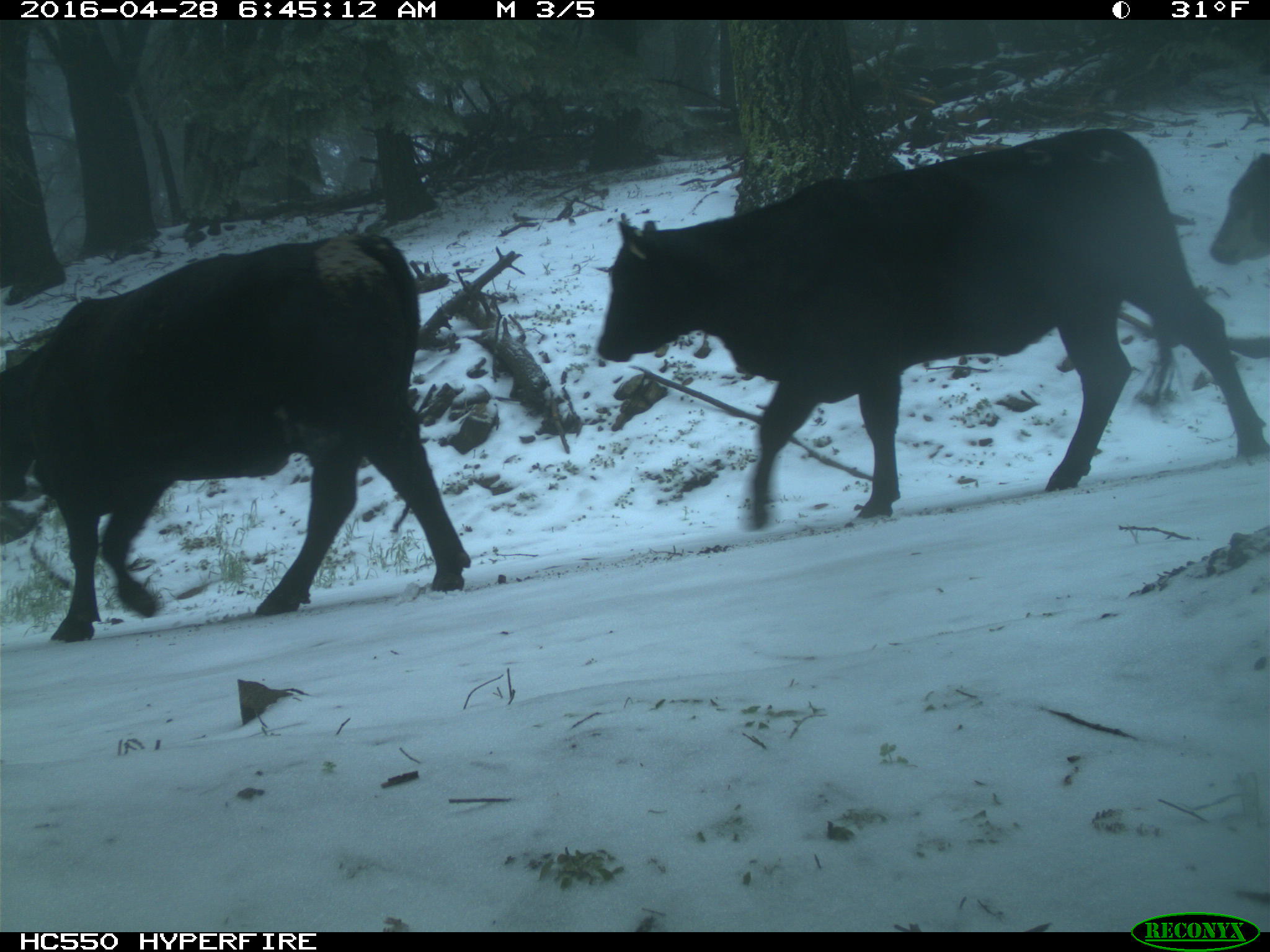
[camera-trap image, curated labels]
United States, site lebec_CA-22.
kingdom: Animalia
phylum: Chordata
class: Mammalia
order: Artiodactyla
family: Bovidae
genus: Bos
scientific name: Bos taurus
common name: domestic cow